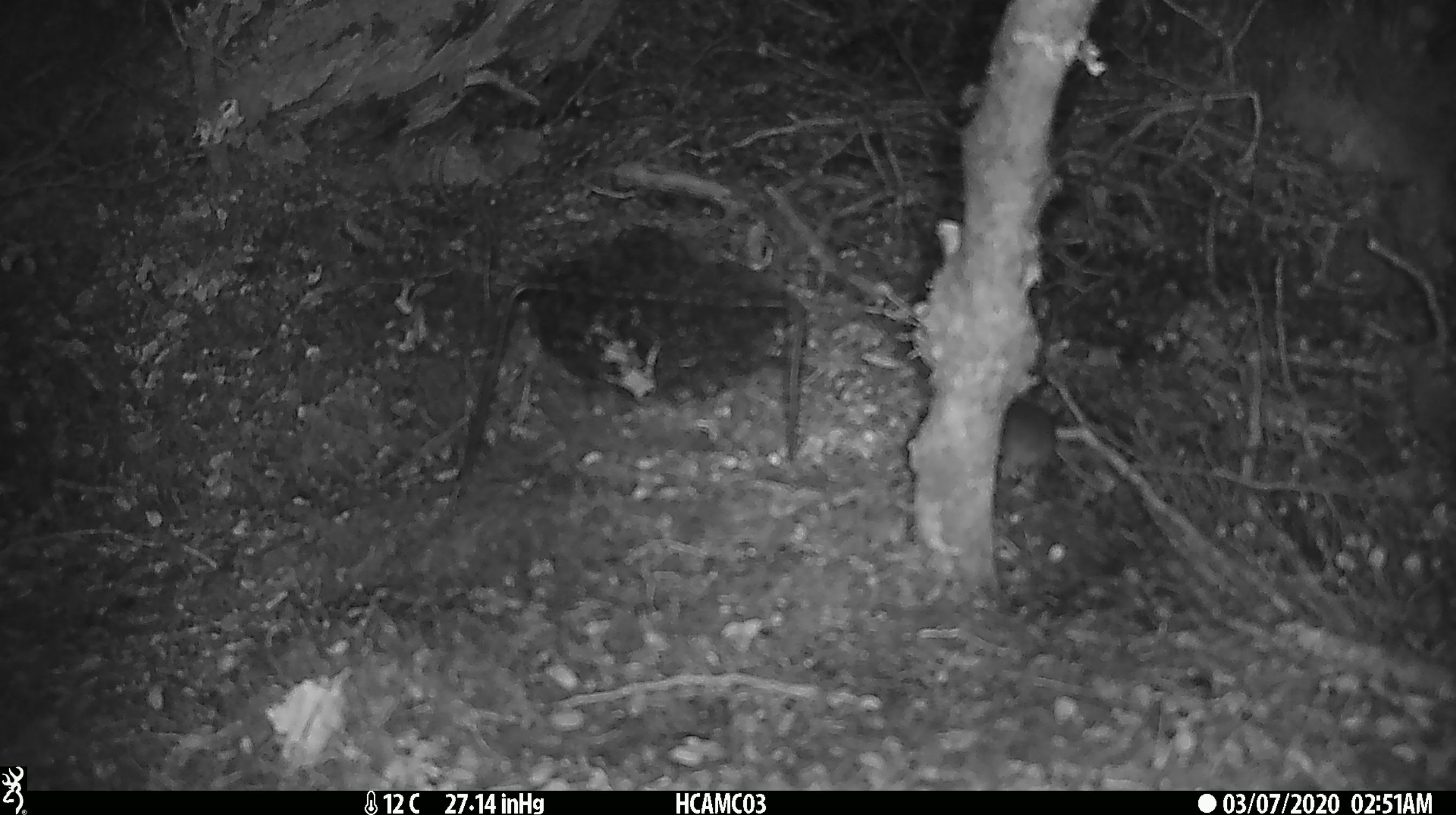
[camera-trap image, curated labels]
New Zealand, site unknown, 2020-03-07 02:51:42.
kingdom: Animalia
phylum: Chordata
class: Mammalia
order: Rodentia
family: Muridae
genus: Mus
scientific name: Mus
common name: mouse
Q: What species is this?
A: Mouse (Mus).